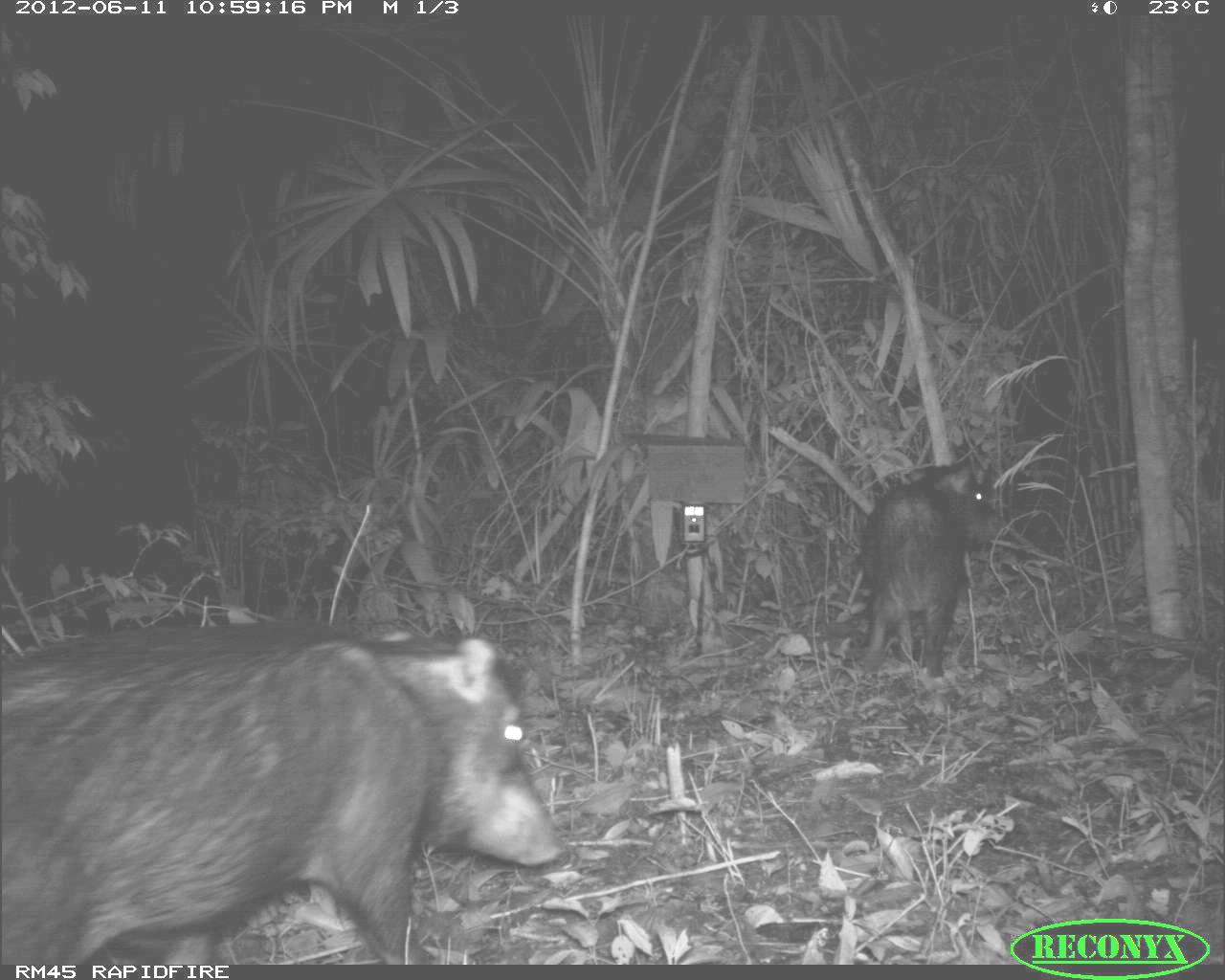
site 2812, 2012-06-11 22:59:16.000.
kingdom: Animalia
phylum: Chordata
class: Mammalia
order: Artiodactyla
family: Tayassuidae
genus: Tayassu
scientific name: Tayassu pecari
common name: white-lipped peccary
Tayassu pecari (white-lipped peccary), count 18, age adult.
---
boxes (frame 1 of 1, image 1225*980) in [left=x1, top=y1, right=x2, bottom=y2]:
tayassu pecari: [left=0, top=612, right=568, bottom=962]; [left=858, top=463, right=1004, bottom=680]